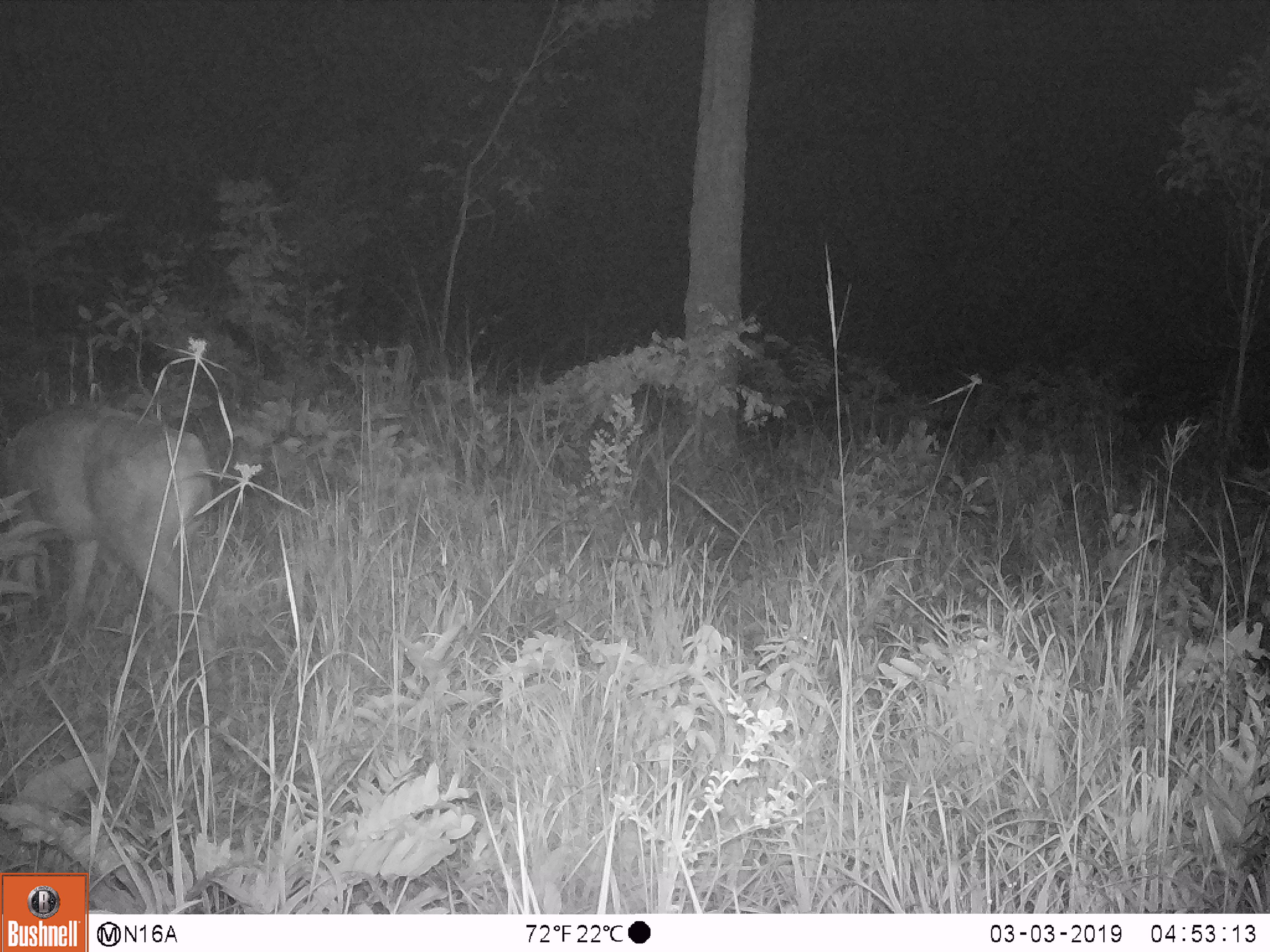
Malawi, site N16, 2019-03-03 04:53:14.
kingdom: Animalia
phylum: Chordata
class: Mammalia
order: Artiodactyla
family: Bovidae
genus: Redunca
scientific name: Redunca arundinum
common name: southern reedbuck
Southern reedbuck (Redunca arundinum), count 1.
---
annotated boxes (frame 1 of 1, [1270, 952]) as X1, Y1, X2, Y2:
southern reedbuck: 0, 400, 211, 645